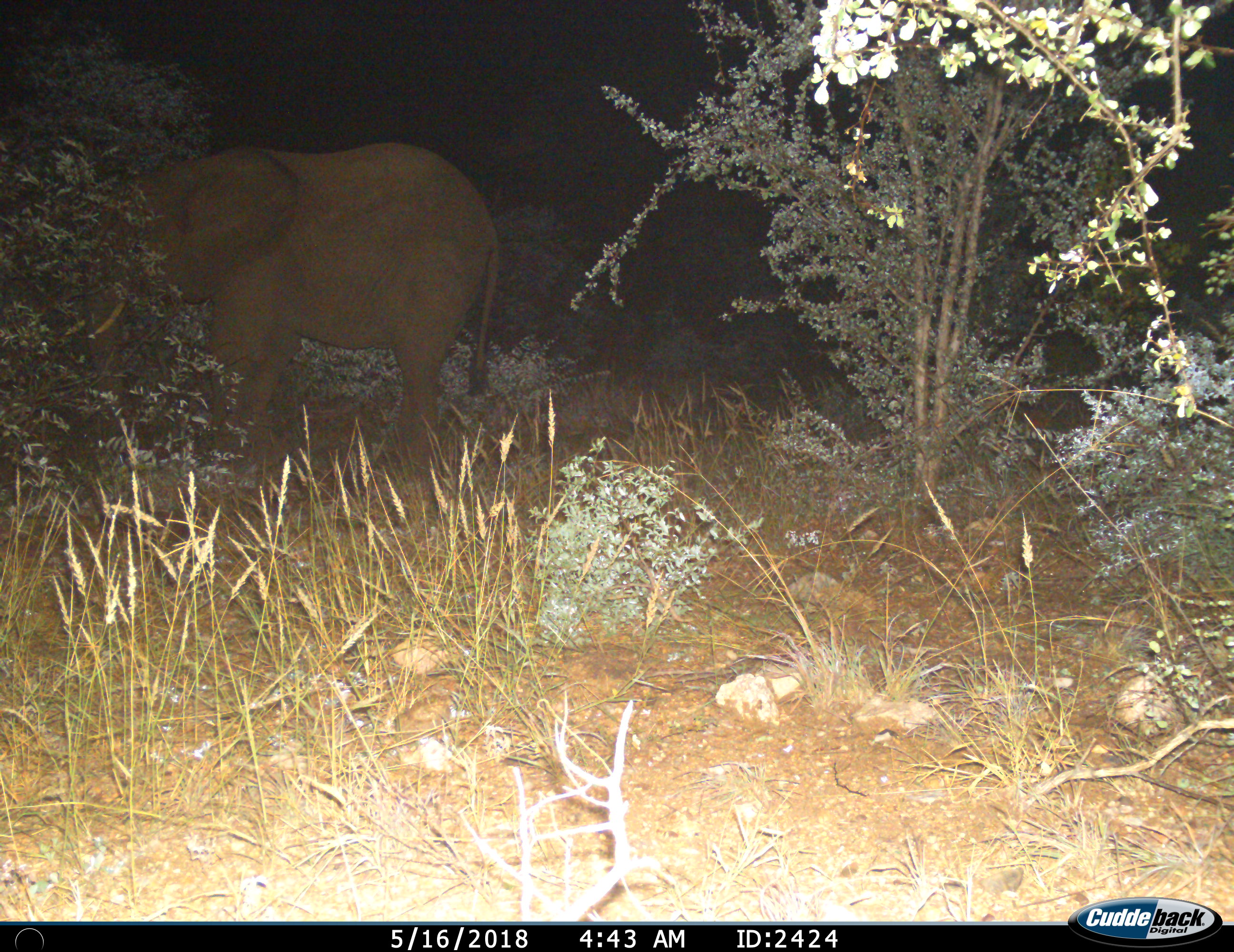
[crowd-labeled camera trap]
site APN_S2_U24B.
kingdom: Animalia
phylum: Chordata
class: Mammalia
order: Proboscidea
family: Elephantidae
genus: Loxodonta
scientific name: Loxodonta africana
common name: african bush elephant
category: elephant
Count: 1.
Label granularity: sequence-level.